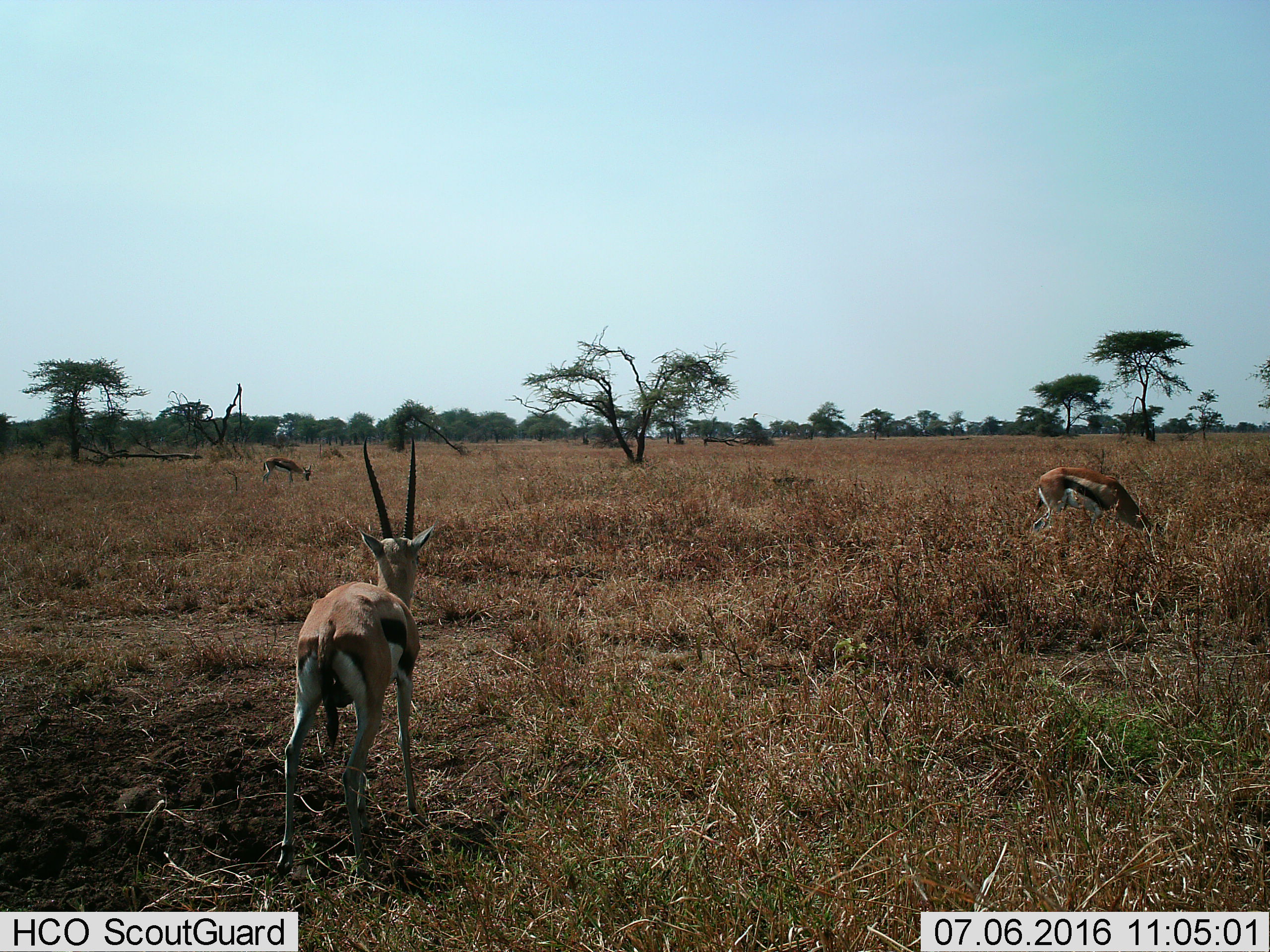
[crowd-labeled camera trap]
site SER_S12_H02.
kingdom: Animalia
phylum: Chordata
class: Mammalia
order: Artiodactyla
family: Bovidae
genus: Eudorcas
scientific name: Eudorcas thomsonii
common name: thomson's gazelle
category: gazellethomsons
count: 3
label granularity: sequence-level